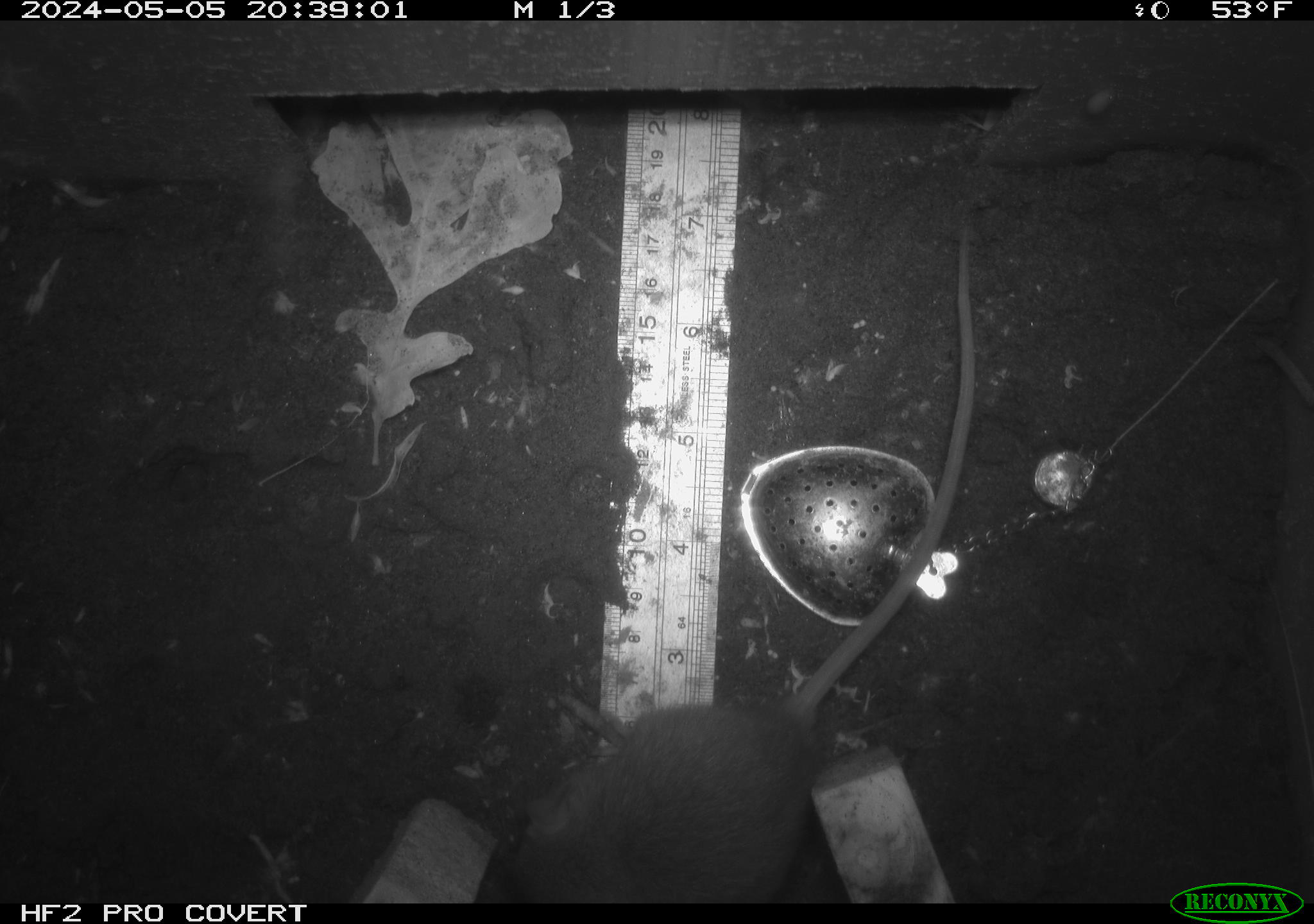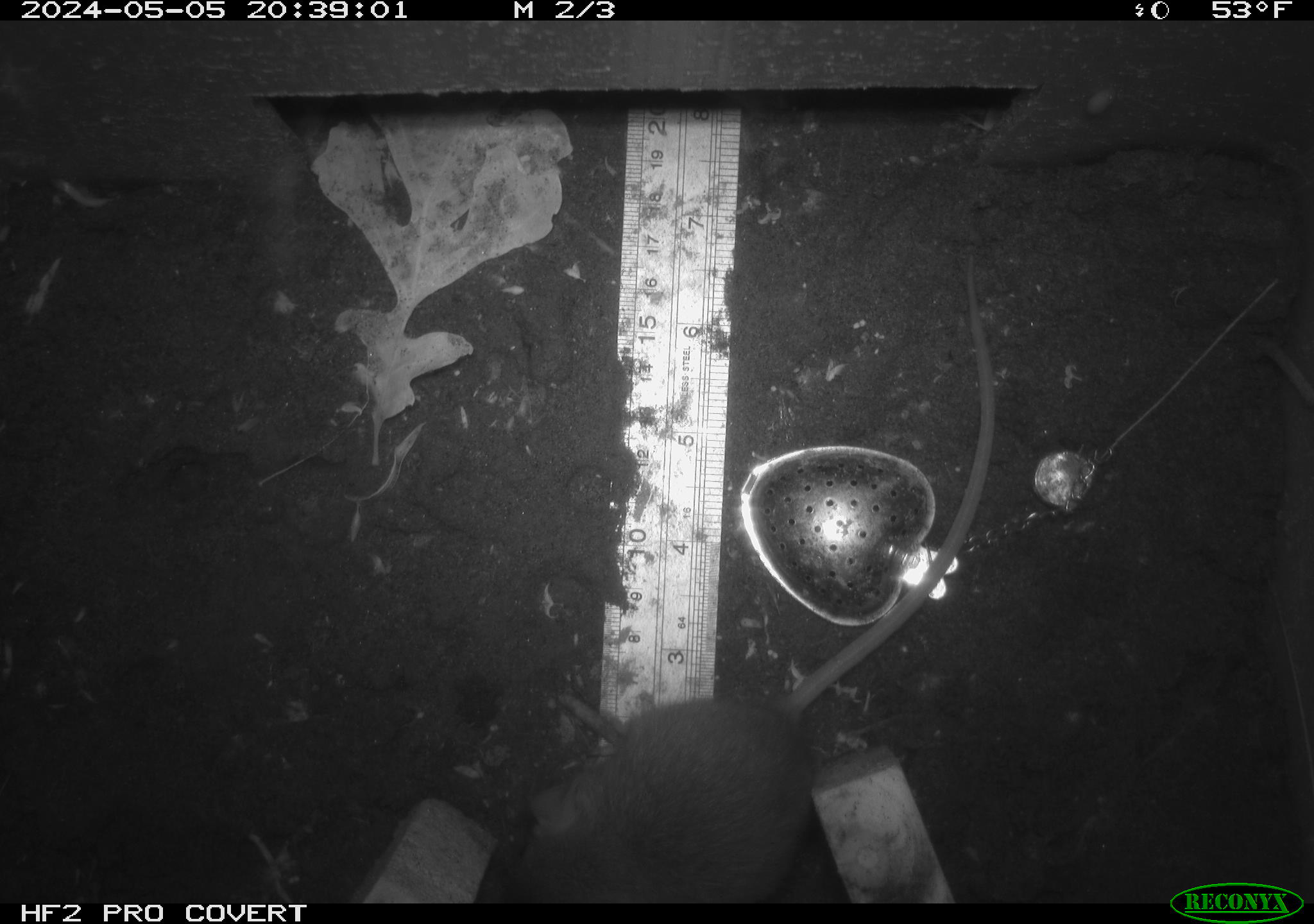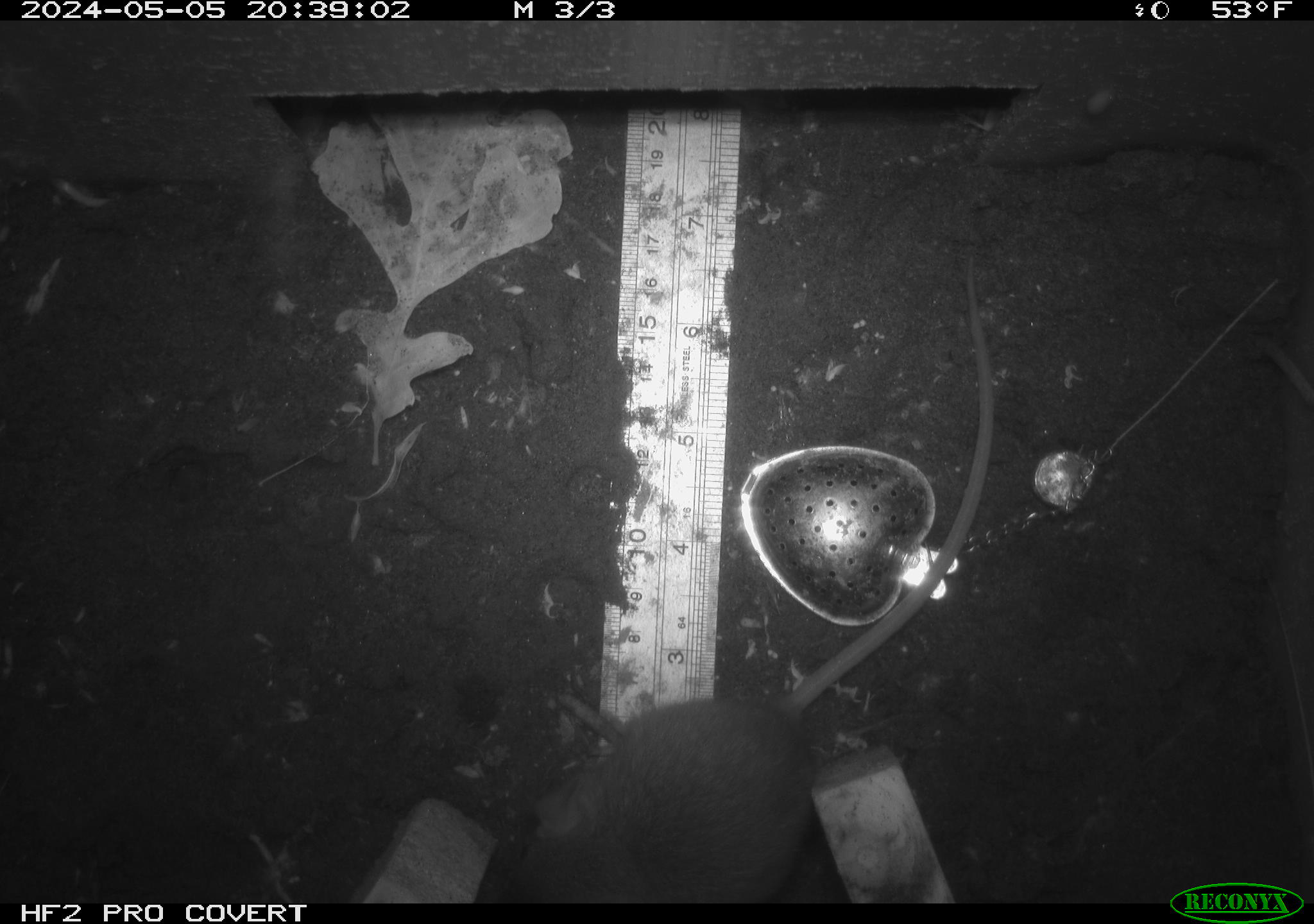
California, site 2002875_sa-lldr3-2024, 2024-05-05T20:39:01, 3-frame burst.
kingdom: Animalia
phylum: Chordata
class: Mammalia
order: Rodentia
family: Muridae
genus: Rattus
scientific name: Rattus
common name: rat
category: rattus species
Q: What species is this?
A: Rattus species (rat) (Rattus).